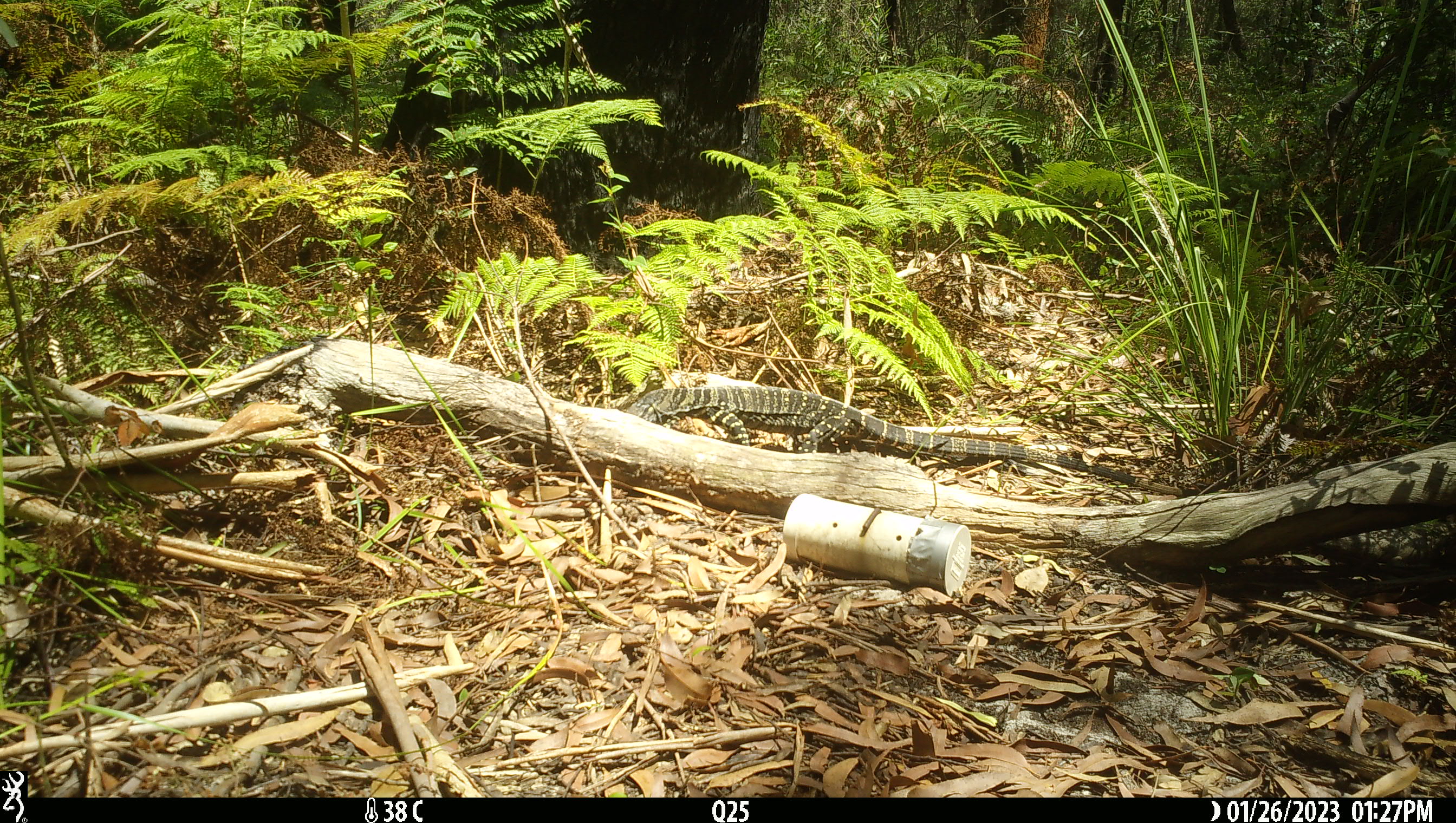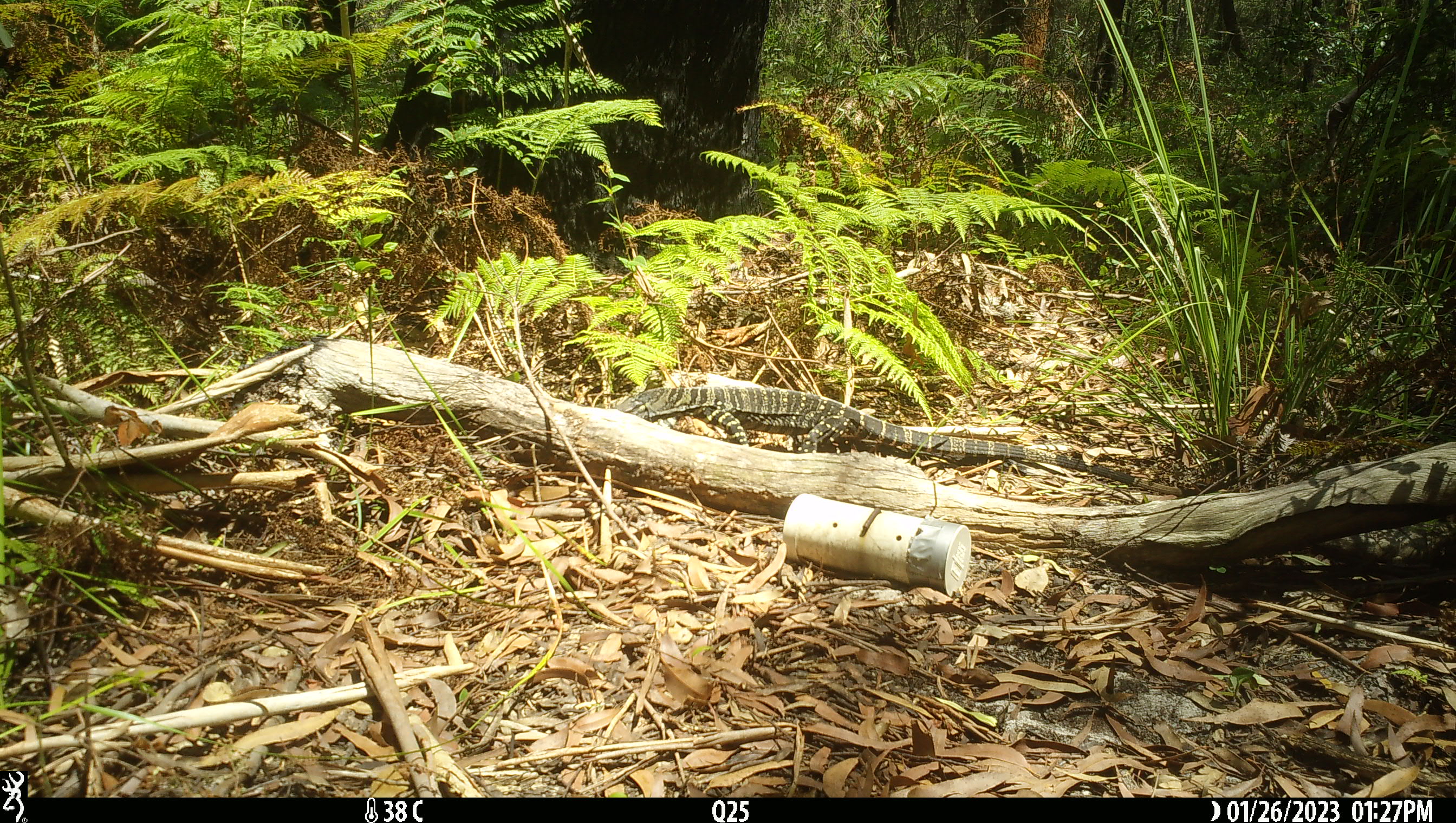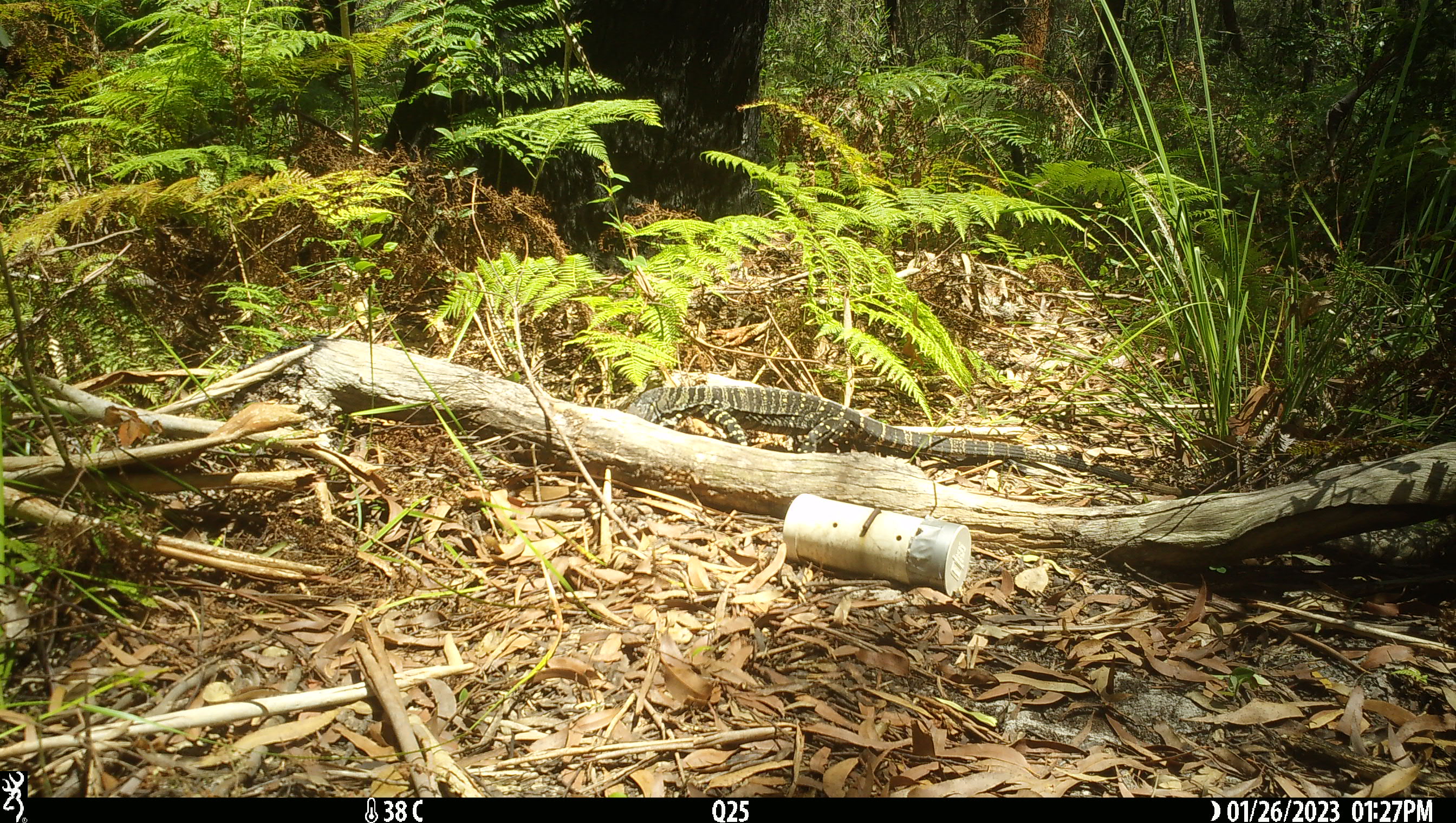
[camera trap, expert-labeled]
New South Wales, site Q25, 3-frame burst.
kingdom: Animalia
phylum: Chordata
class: Reptilia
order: Squamata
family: Varanidae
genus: Varanus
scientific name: Varanus varius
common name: lace monitor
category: goanna